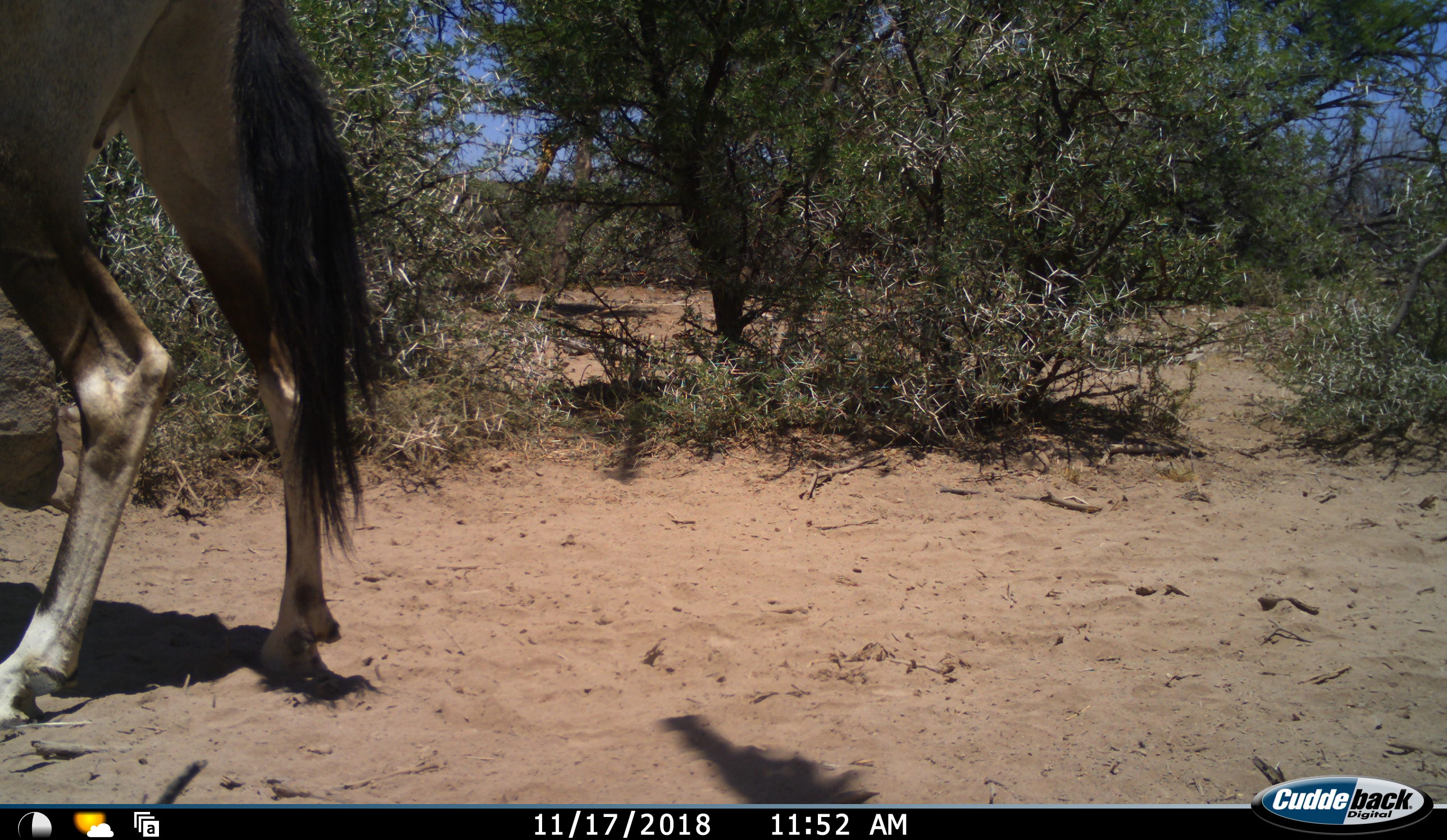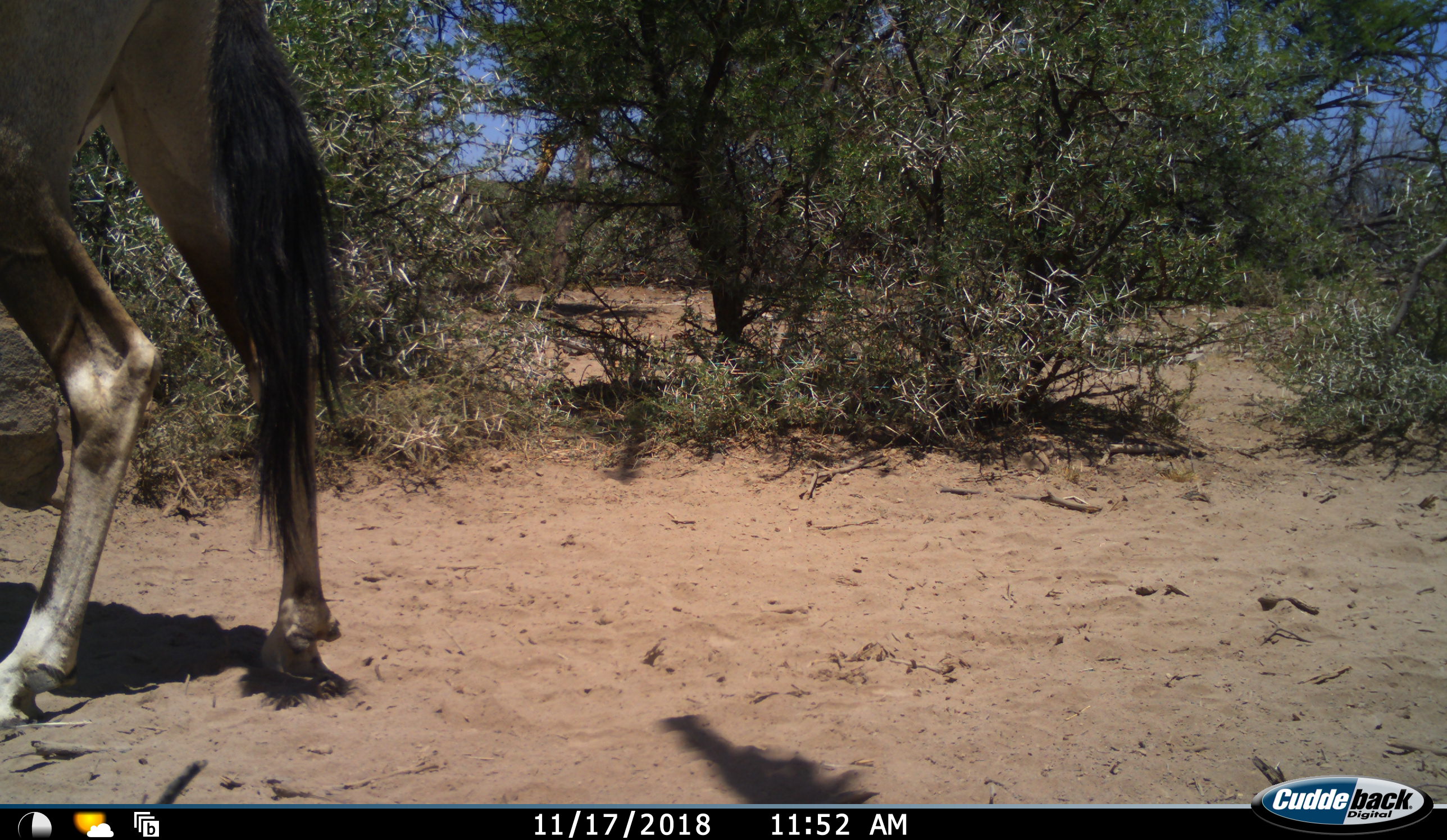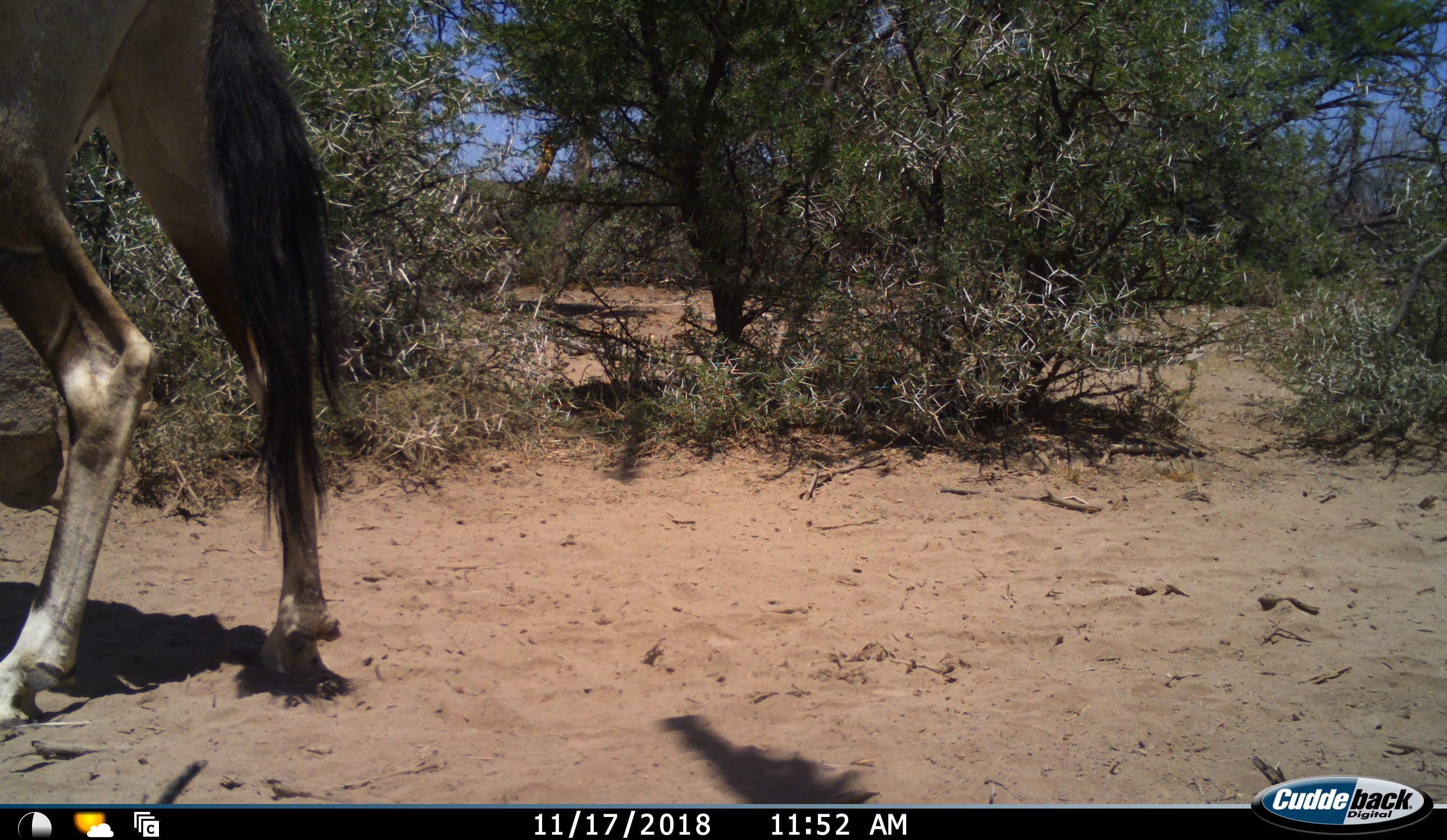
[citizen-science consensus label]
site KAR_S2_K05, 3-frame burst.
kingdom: Animalia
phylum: Chordata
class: Mammalia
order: Artiodactyla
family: Bovidae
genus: Oryx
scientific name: Oryx gazella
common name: gemsbok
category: oryx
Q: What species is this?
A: Oryx (gemsbok) (Oryx gazella).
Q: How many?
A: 1.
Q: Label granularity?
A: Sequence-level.